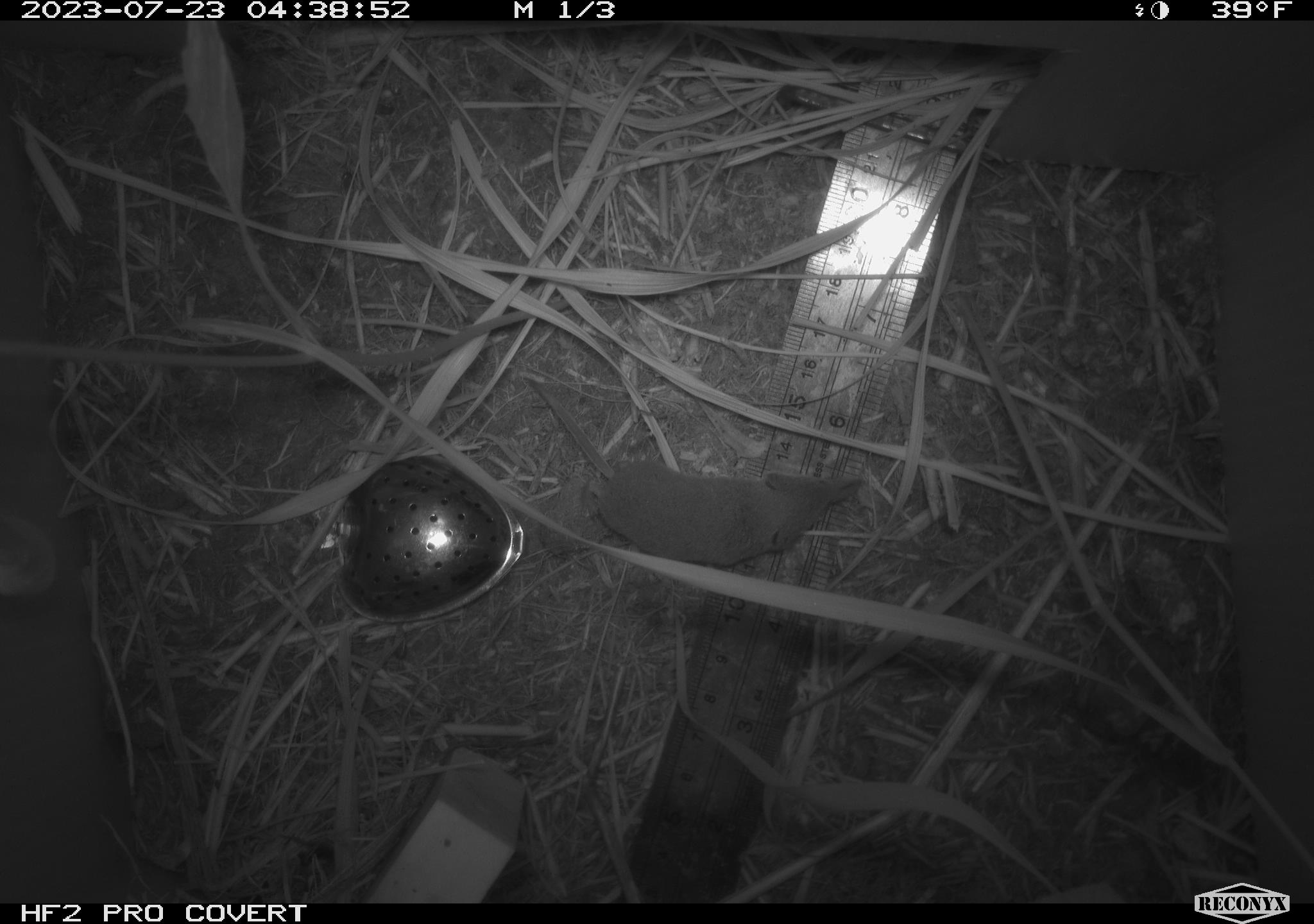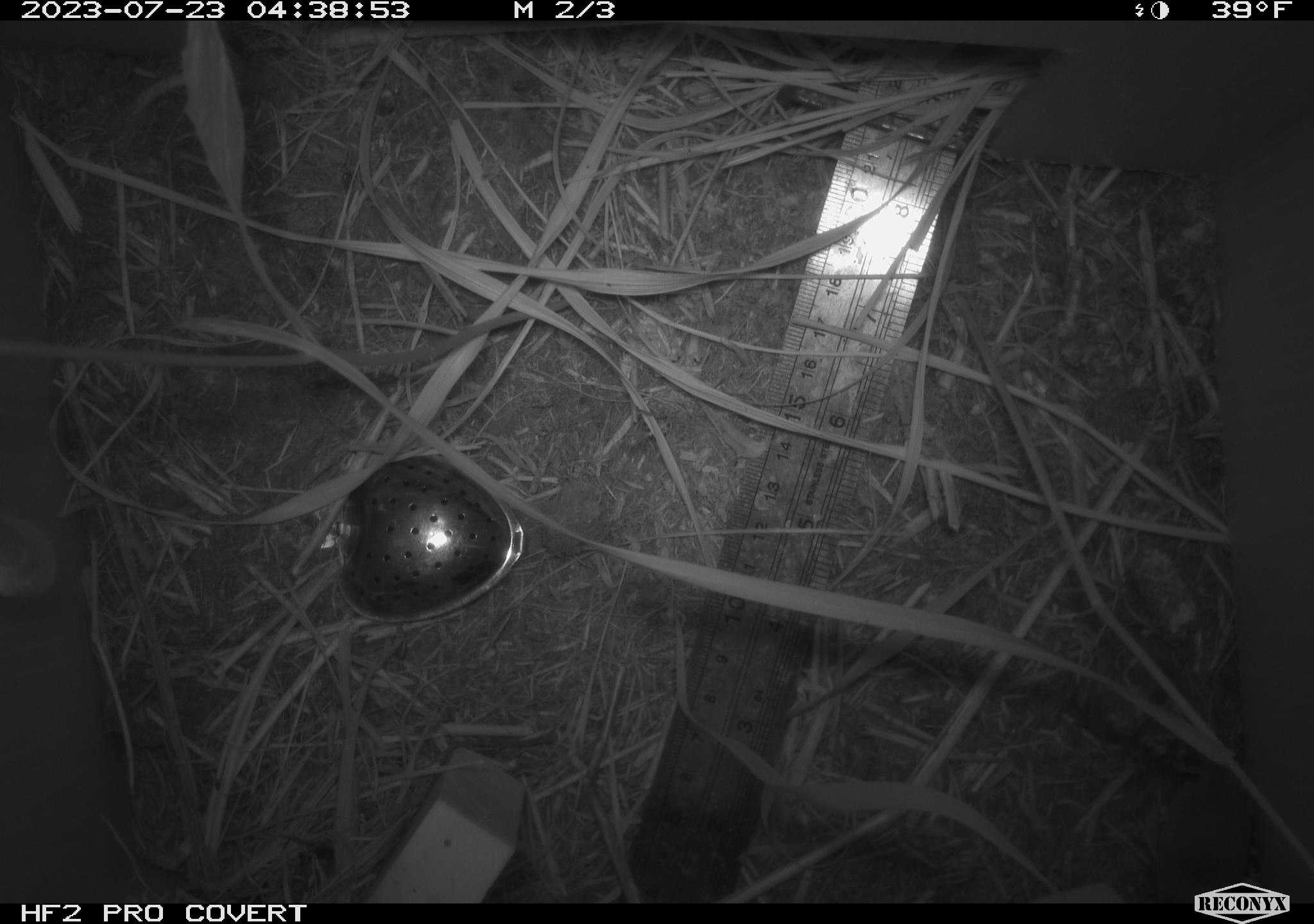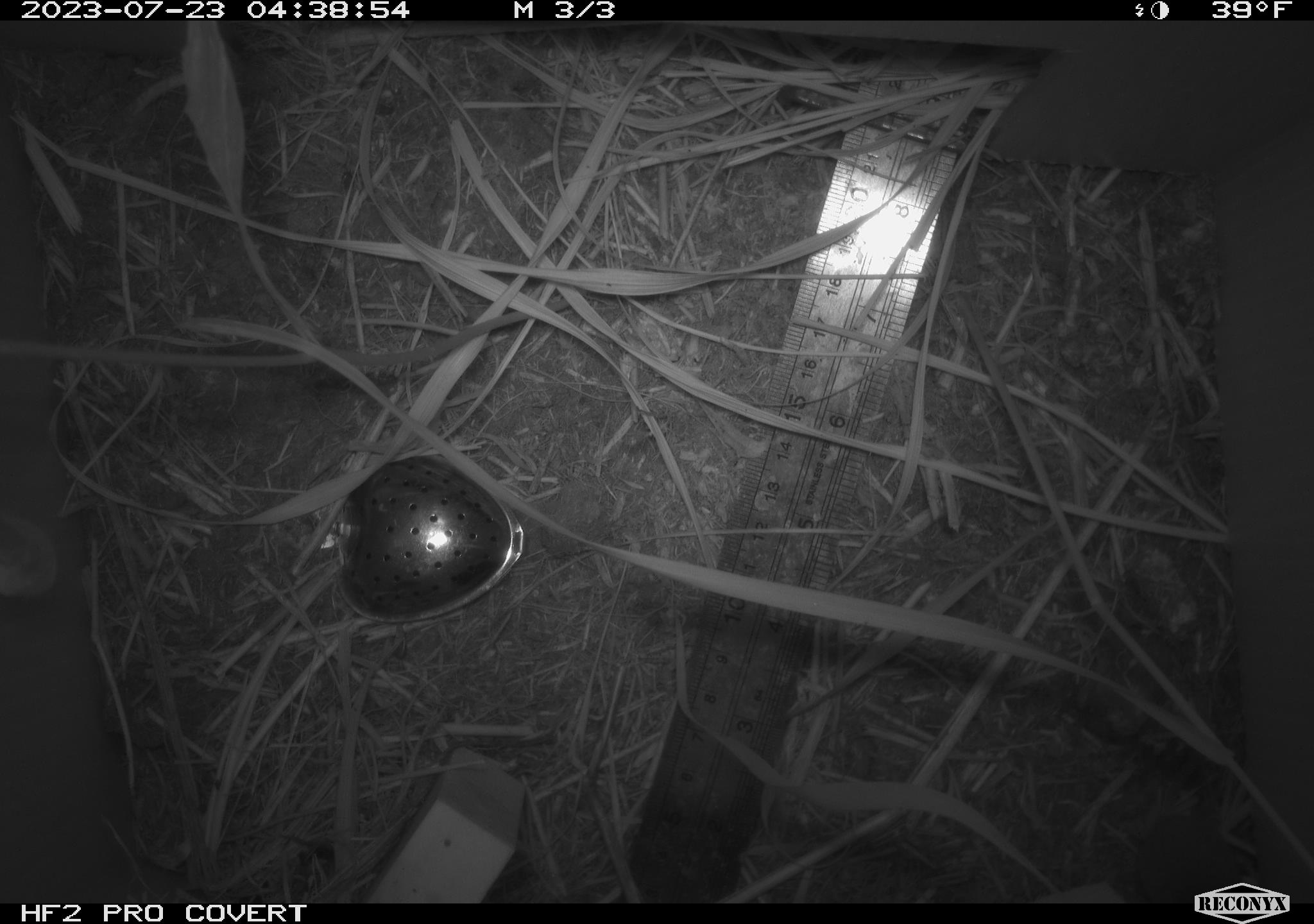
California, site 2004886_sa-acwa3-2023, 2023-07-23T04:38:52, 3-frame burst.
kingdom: Animalia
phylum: Chordata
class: Mammalia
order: Eulipotyphla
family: Soricidae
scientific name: Soricidae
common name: shrews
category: soricidae family